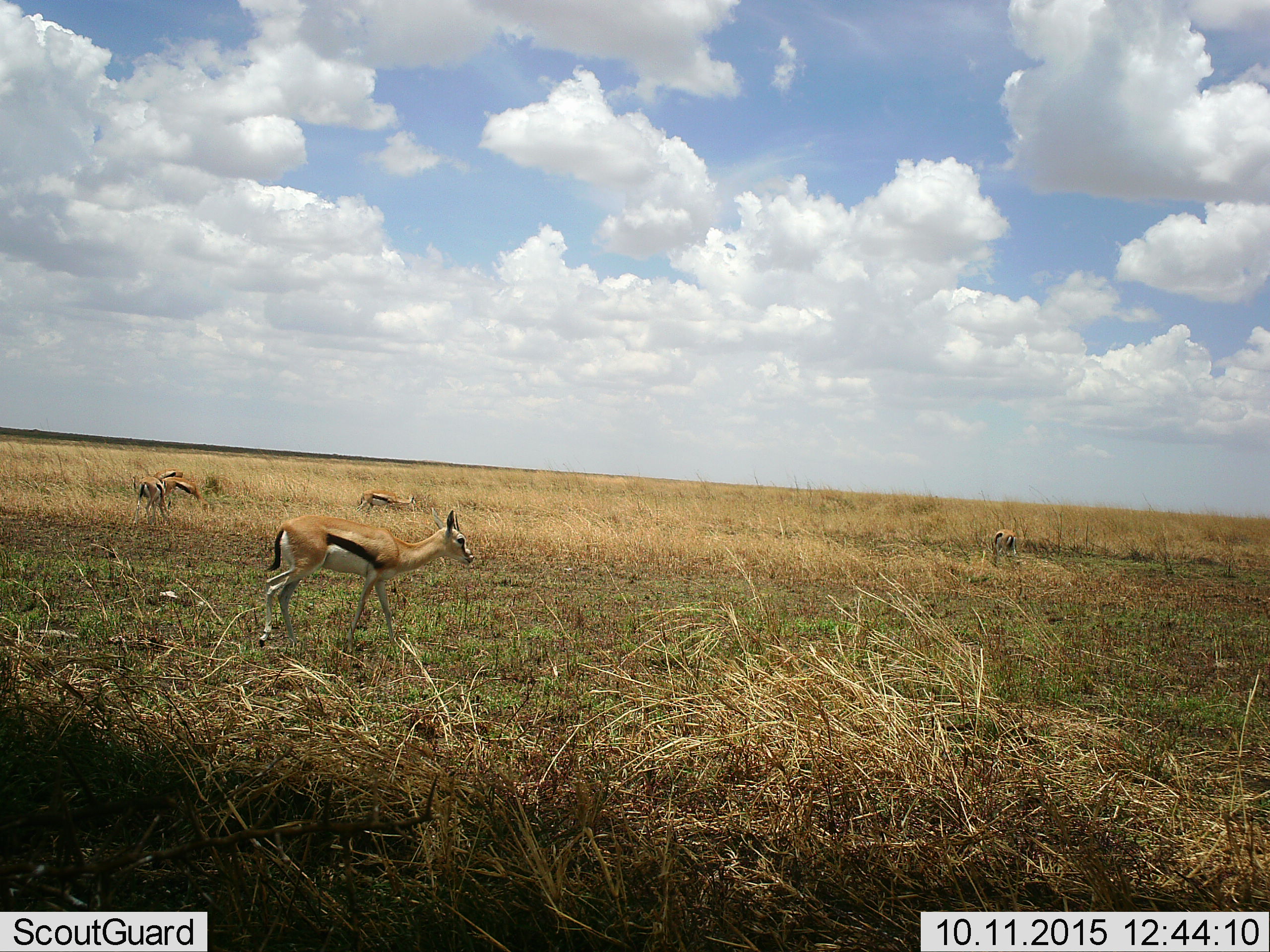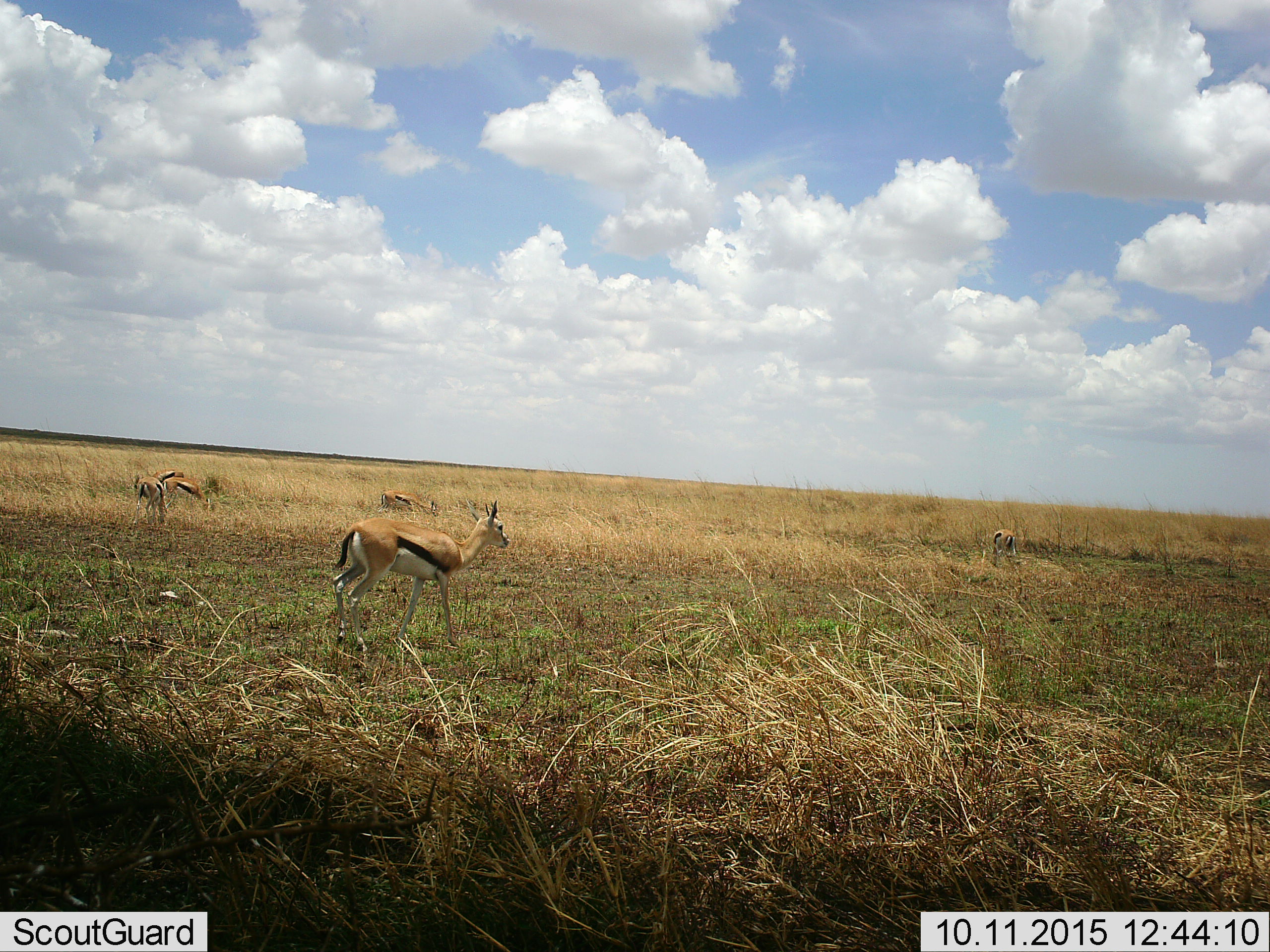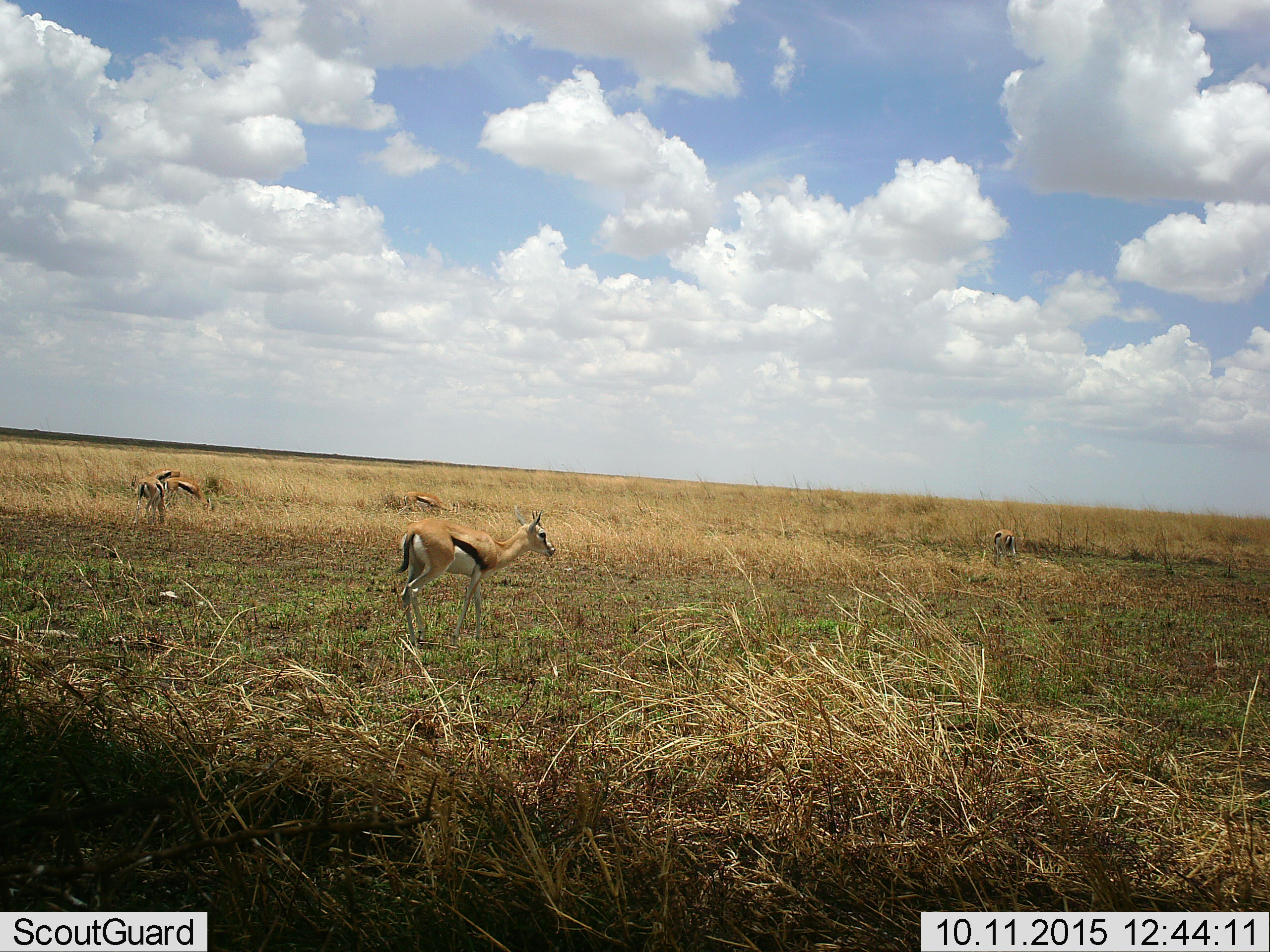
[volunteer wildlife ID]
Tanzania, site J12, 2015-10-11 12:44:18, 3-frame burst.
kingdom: Animalia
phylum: Chordata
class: Mammalia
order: Artiodactyla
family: Bovidae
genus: Eudorcas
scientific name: Eudorcas thomsonii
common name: thomson's gazelle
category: gazellethomsons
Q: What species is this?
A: Gazellethomsons (thomson's gazelle) (Eudorcas thomsonii).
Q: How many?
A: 6.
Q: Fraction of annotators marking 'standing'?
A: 60%.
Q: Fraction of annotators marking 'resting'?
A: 0%.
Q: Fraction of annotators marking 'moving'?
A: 100%.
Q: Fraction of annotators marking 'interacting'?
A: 0%.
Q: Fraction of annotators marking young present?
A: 0%.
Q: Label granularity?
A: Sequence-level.